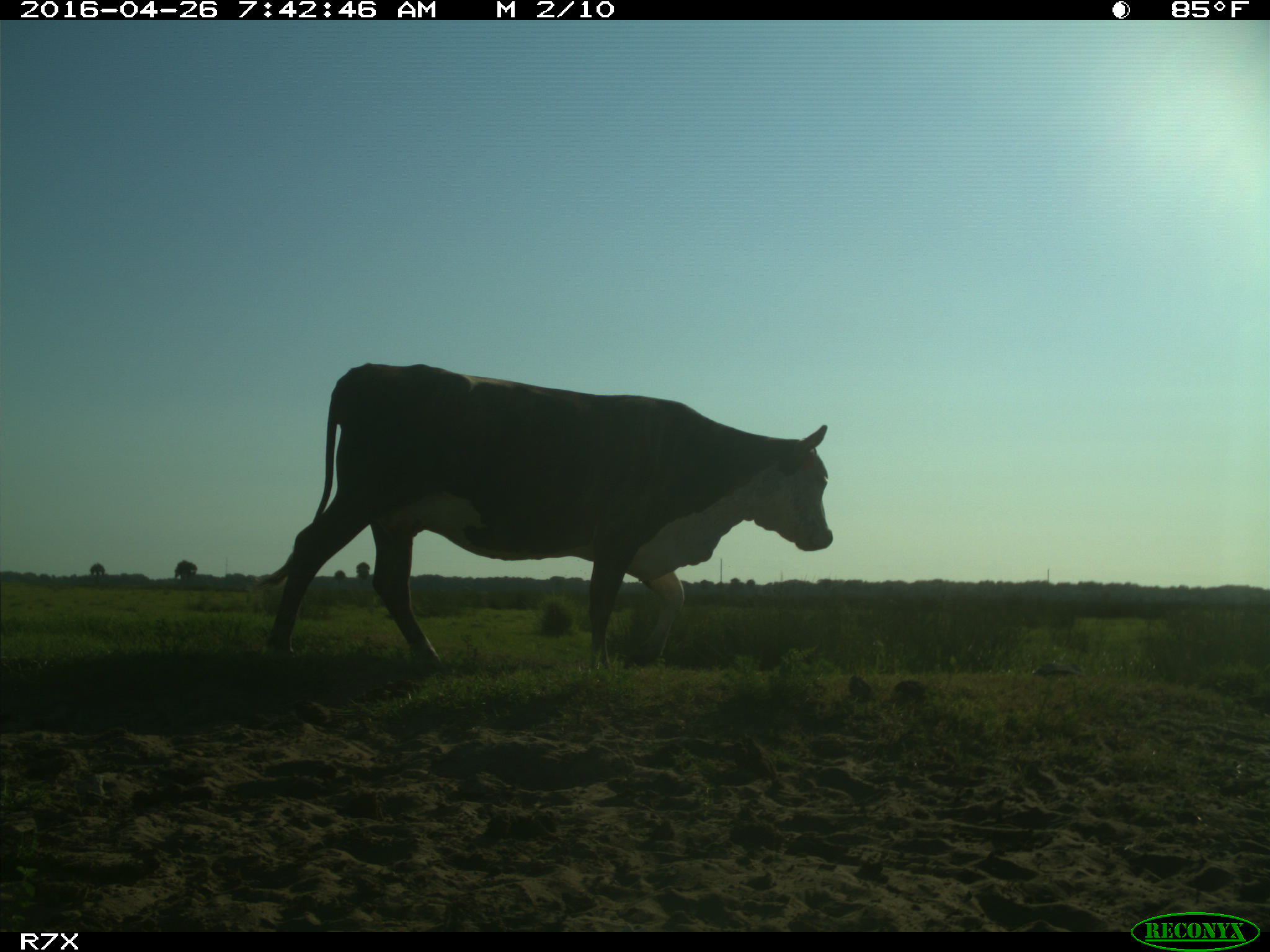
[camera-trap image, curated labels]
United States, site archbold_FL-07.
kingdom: Animalia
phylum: Chordata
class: Mammalia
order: Artiodactyla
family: Bovidae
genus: Bos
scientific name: Bos taurus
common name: domestic cow